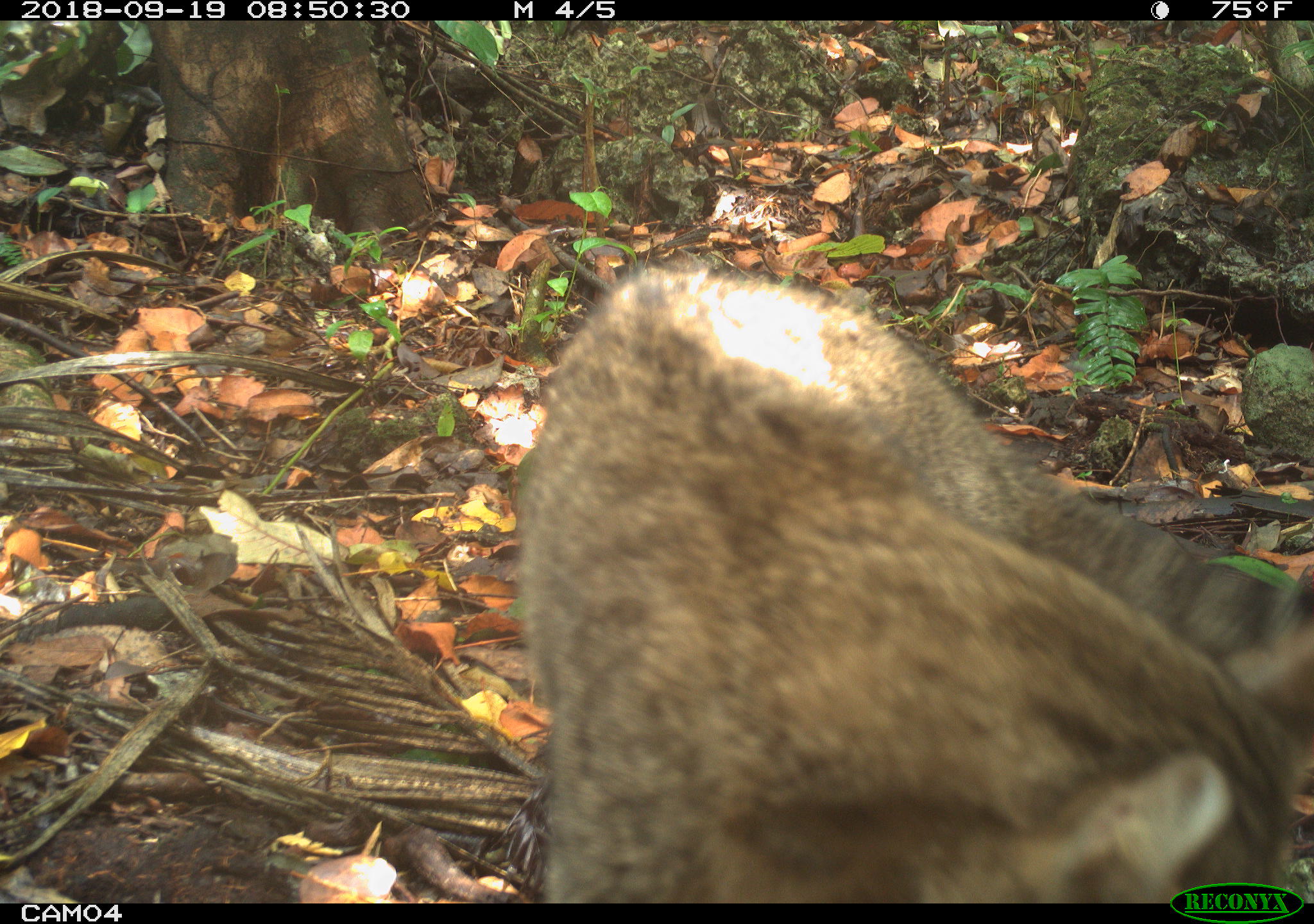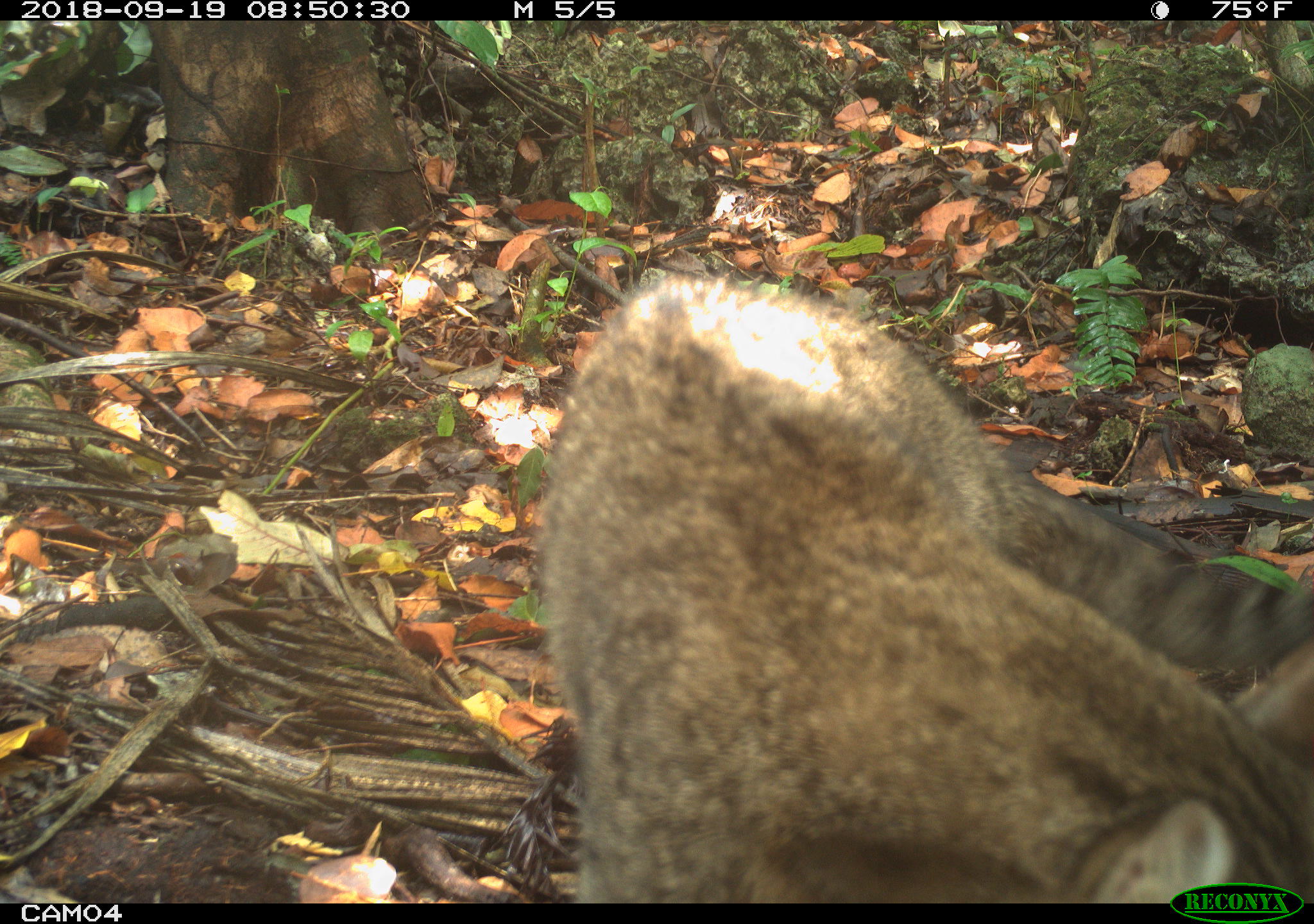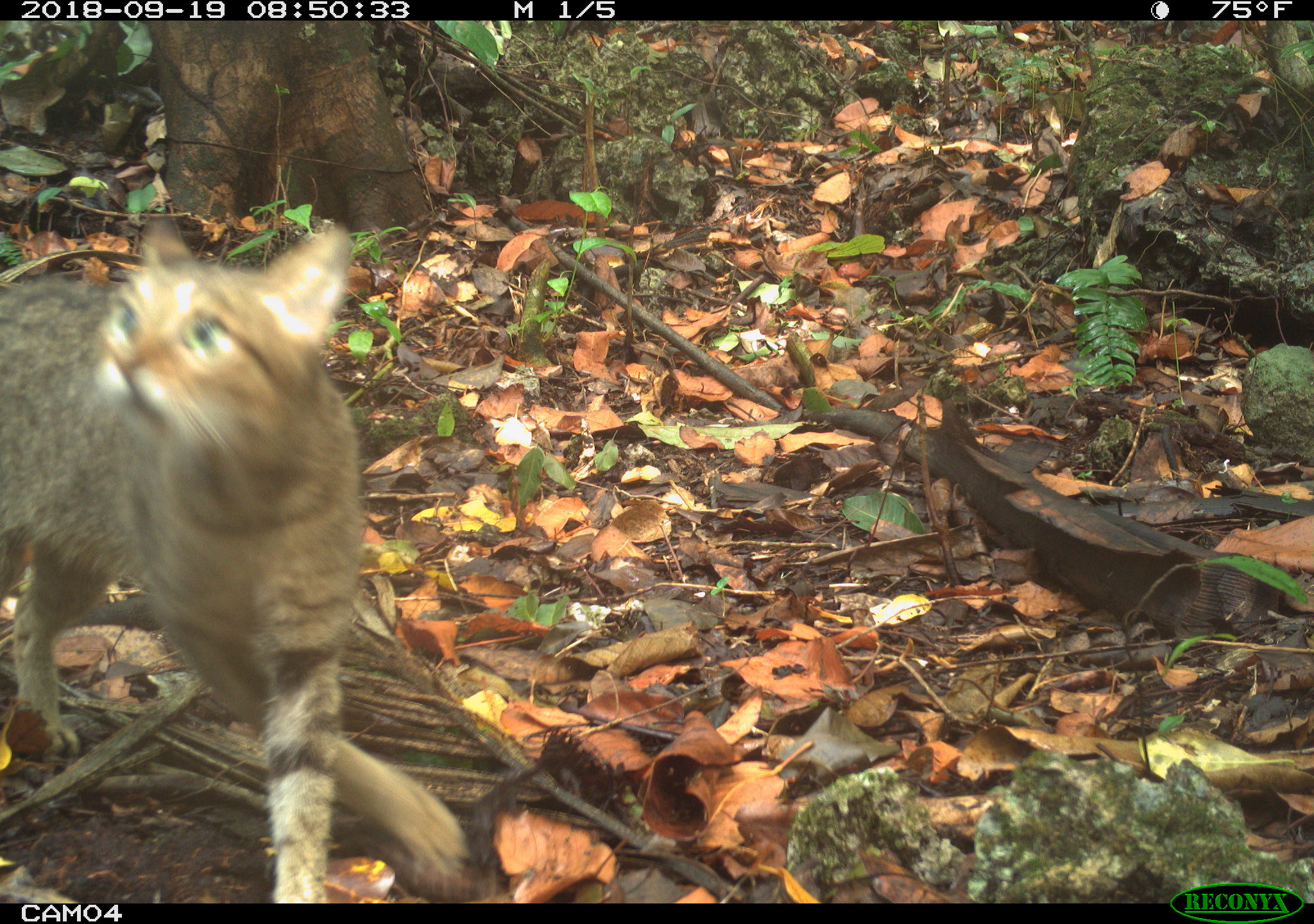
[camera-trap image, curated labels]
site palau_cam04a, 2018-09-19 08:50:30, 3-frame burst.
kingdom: Animalia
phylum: Chordata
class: Mammalia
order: Carnivora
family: Felidae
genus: Felis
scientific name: Felis catus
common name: cat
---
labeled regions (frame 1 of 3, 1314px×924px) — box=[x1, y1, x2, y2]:
cat: box=[499, 257, 1309, 883]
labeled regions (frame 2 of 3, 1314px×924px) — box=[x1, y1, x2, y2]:
cat: box=[519, 267, 1314, 883]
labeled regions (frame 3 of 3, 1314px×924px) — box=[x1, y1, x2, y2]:
cat: box=[0, 220, 475, 909]